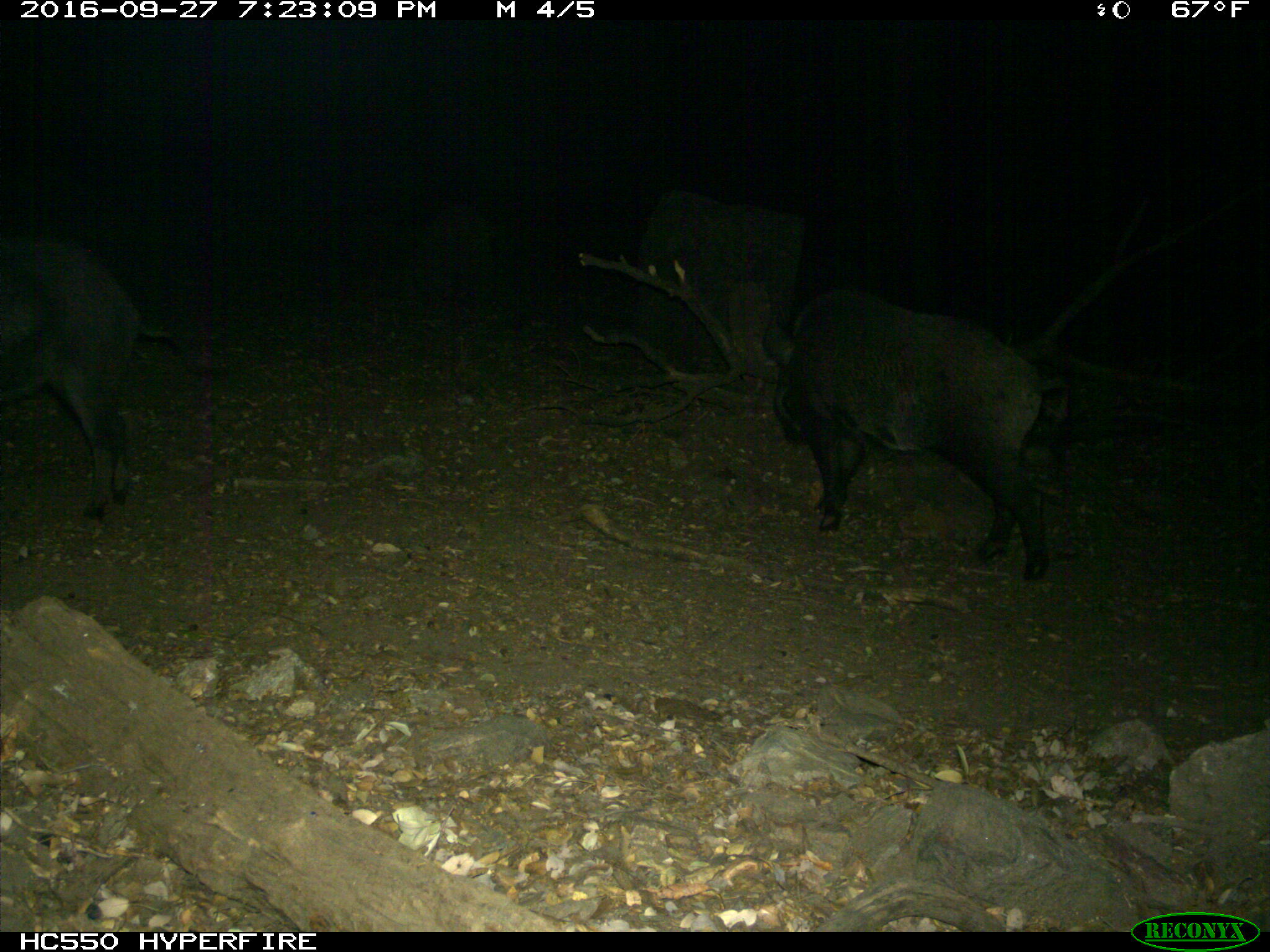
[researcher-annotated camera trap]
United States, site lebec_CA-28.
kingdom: Animalia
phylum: Chordata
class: Mammalia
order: Artiodactyla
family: Suidae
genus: Sus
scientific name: Sus scrofa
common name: wild boar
Sus scrofa (wild boar).